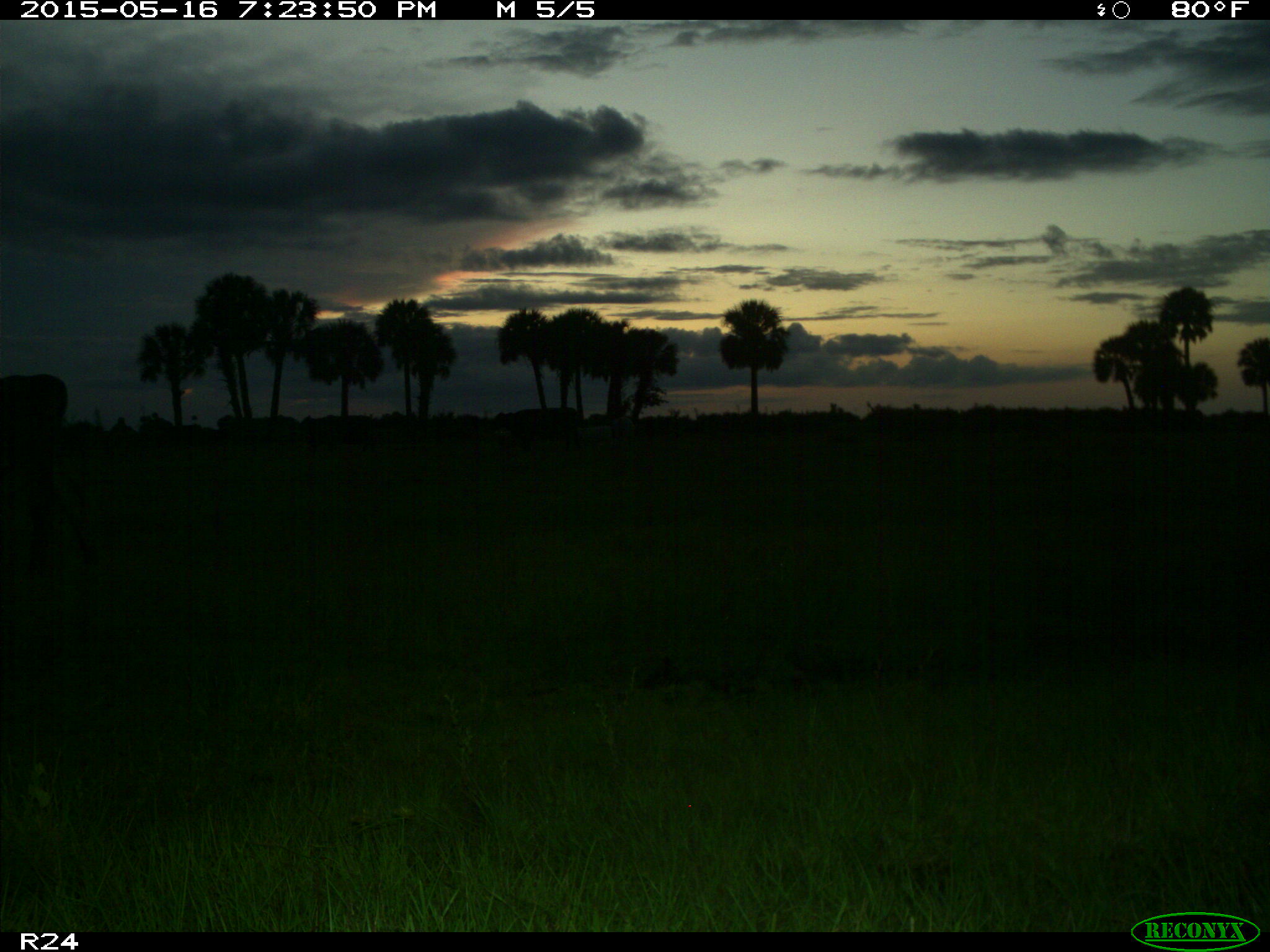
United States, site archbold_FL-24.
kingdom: Animalia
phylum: Chordata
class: Mammalia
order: Artiodactyla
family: Bovidae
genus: Bos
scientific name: Bos taurus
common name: domestic cow